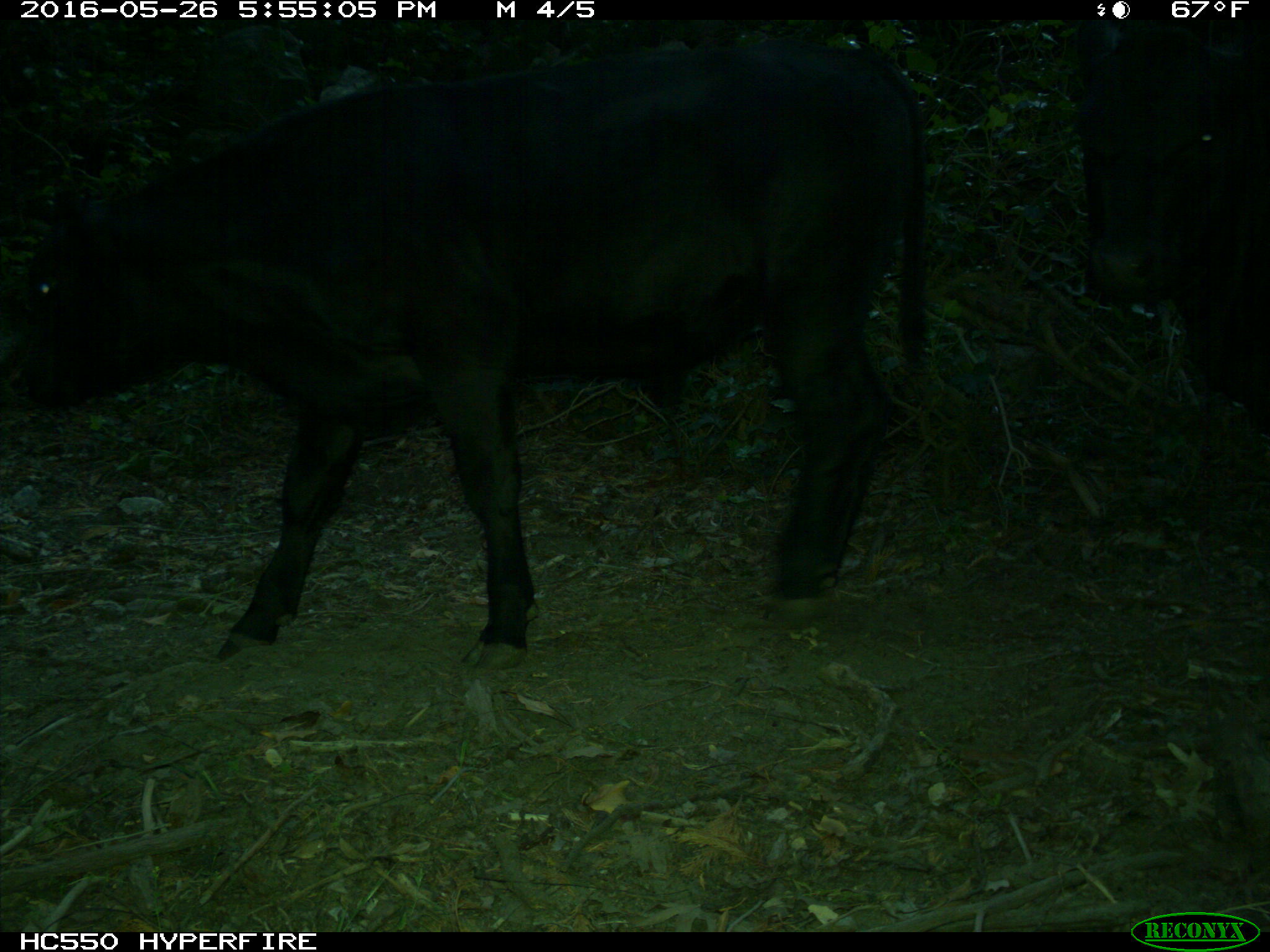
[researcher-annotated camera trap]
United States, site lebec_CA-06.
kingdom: Animalia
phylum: Chordata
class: Mammalia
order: Artiodactyla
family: Bovidae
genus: Bos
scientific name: Bos taurus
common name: domestic cow